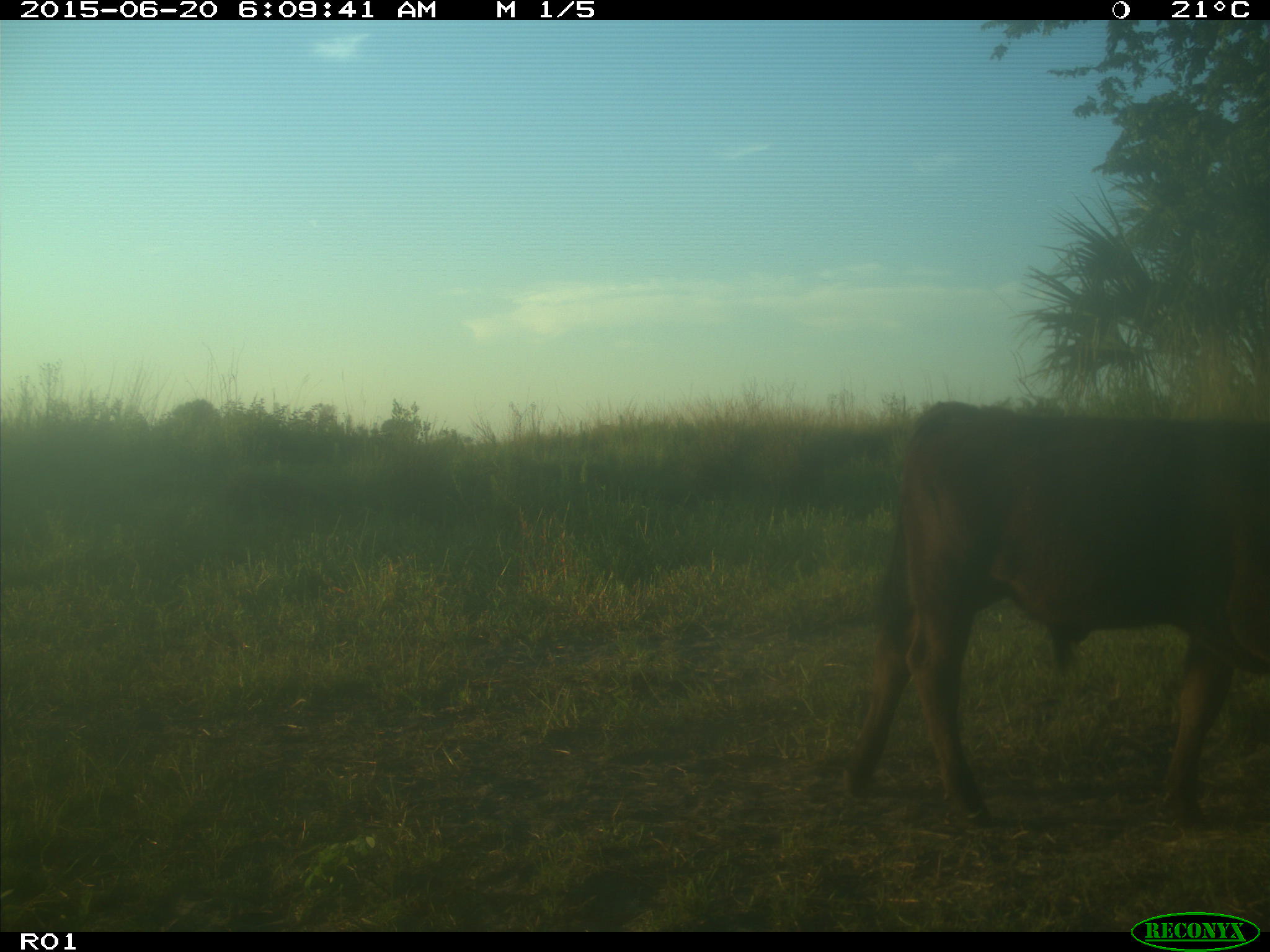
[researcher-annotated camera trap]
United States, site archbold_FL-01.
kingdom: Animalia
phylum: Chordata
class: Mammalia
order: Artiodactyla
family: Bovidae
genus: Bos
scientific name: Bos taurus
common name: domestic cow